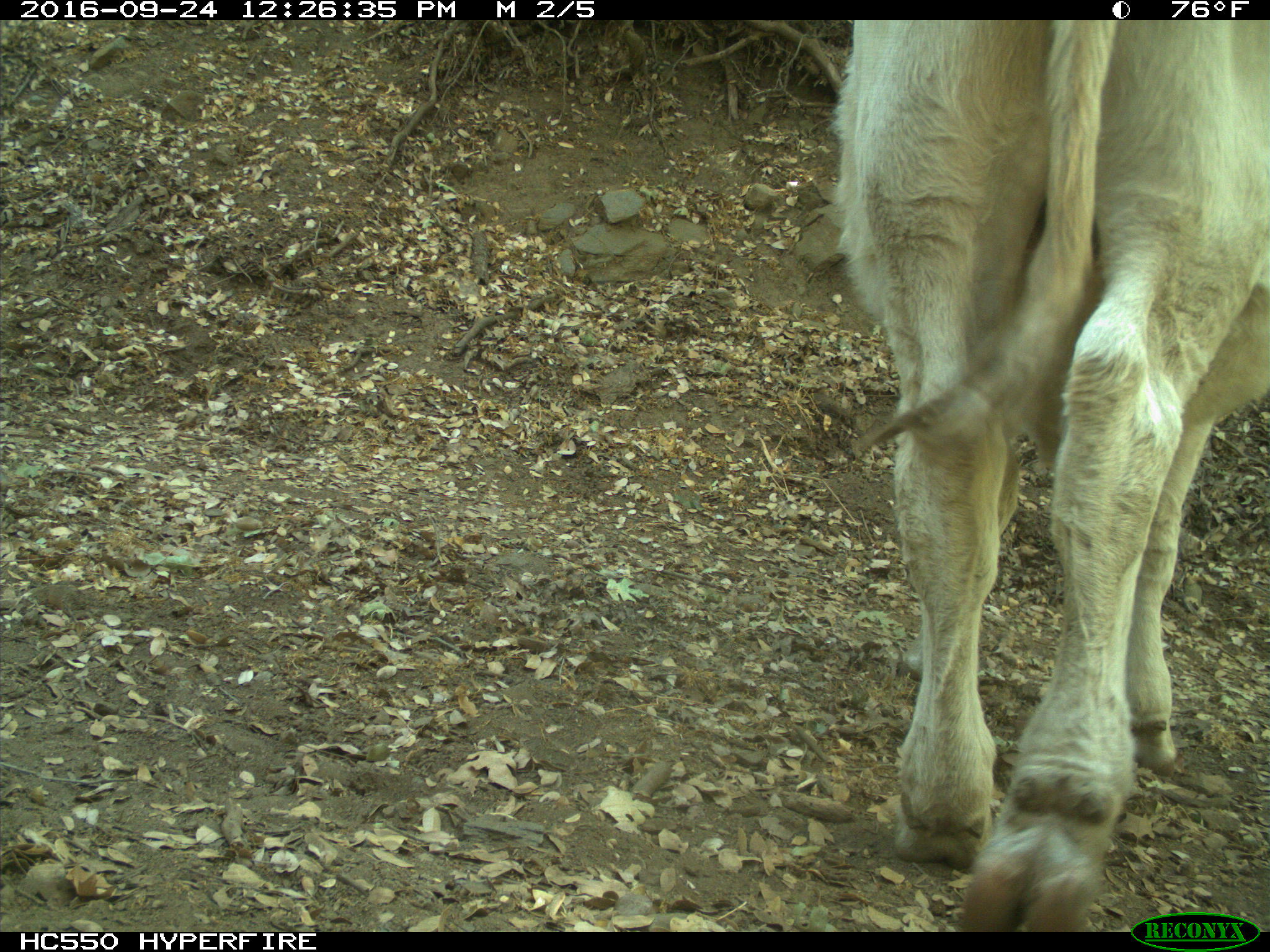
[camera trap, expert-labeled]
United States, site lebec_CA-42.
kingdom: Animalia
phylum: Chordata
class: Mammalia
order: Artiodactyla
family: Bovidae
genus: Bos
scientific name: Bos taurus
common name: domestic cow